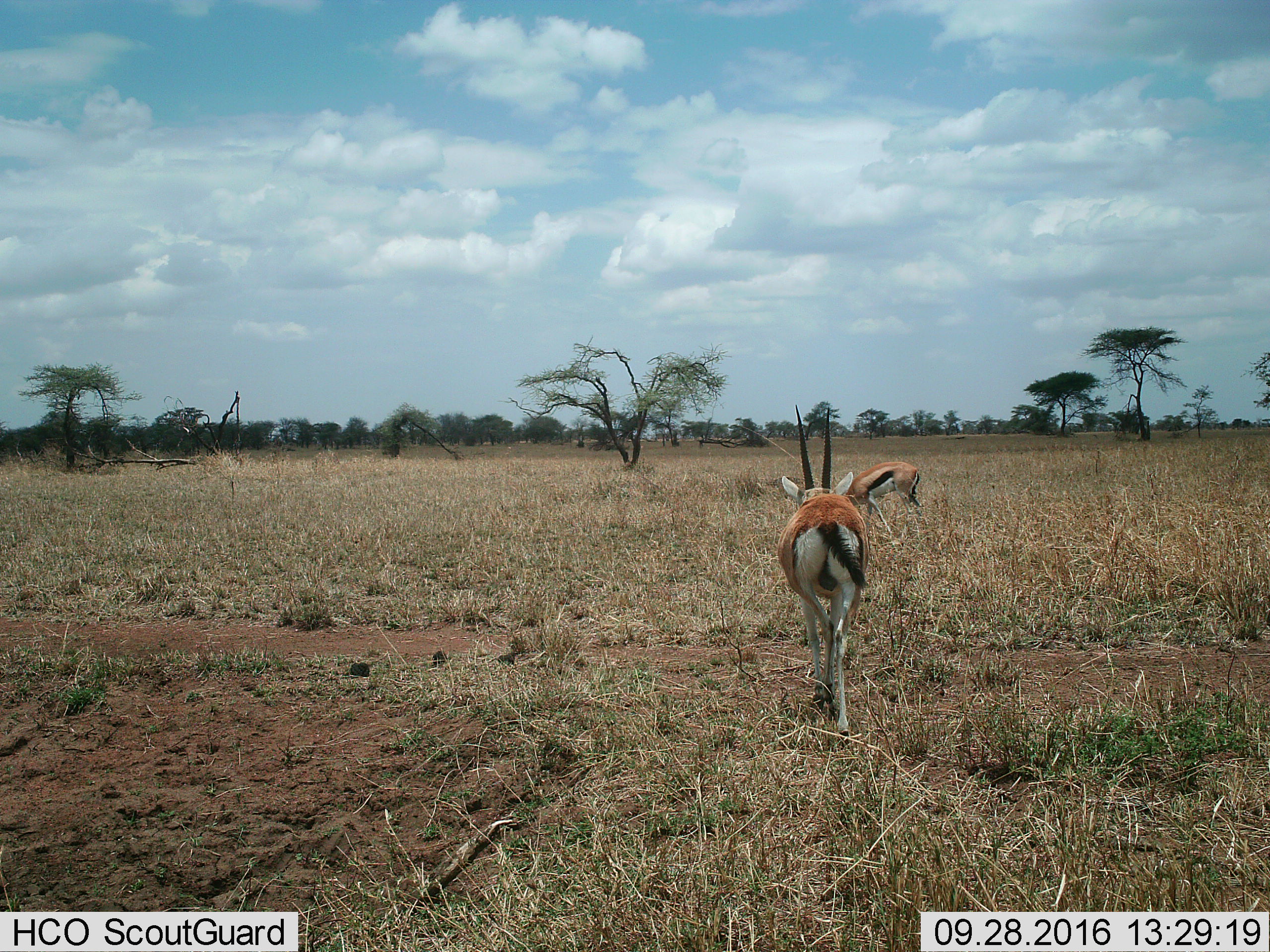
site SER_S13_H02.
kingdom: Animalia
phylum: Chordata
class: Mammalia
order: Artiodactyla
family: Bovidae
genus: Eudorcas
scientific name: Eudorcas thomsonii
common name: thomson's gazelle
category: gazellethomsons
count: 2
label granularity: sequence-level